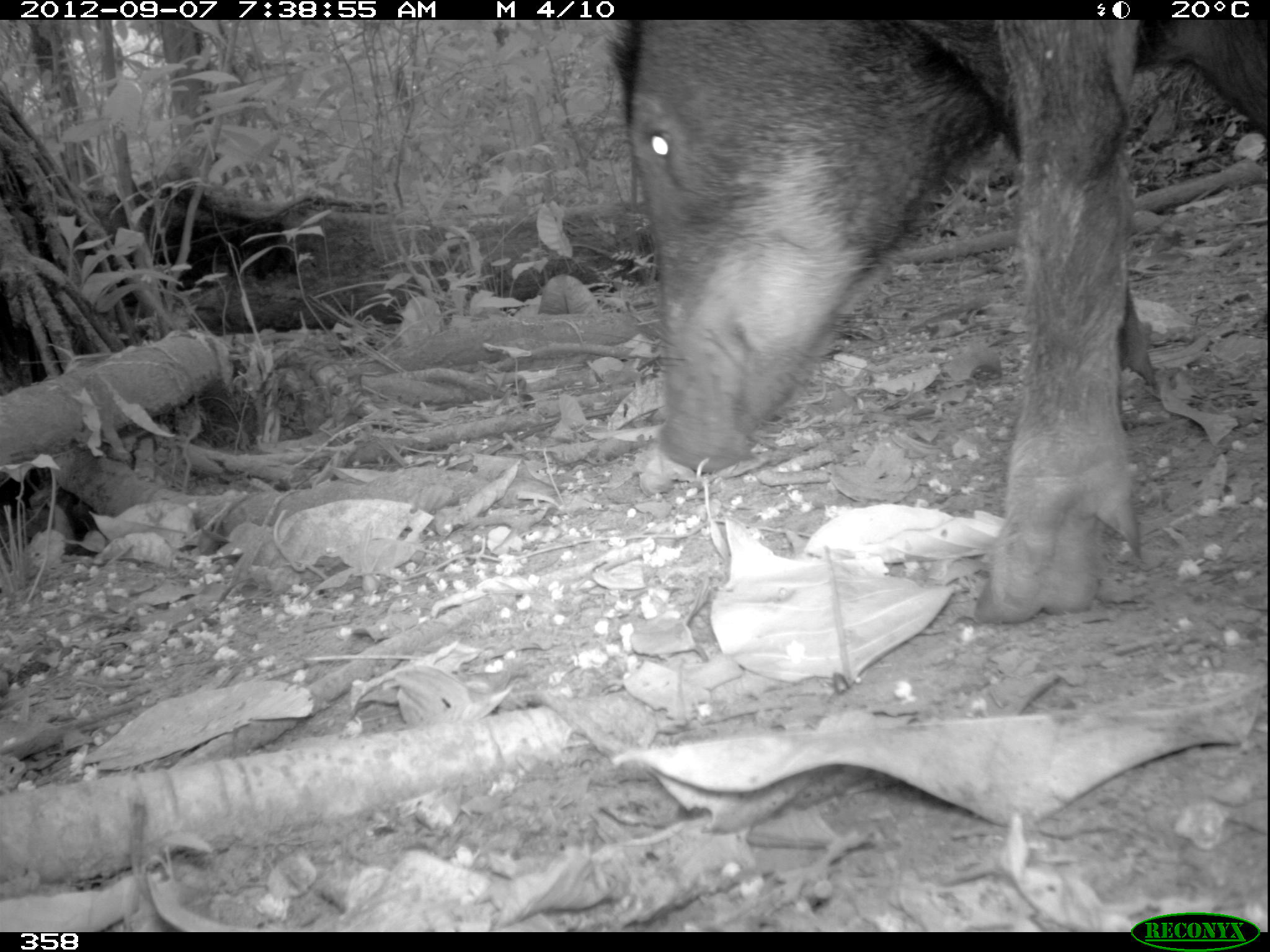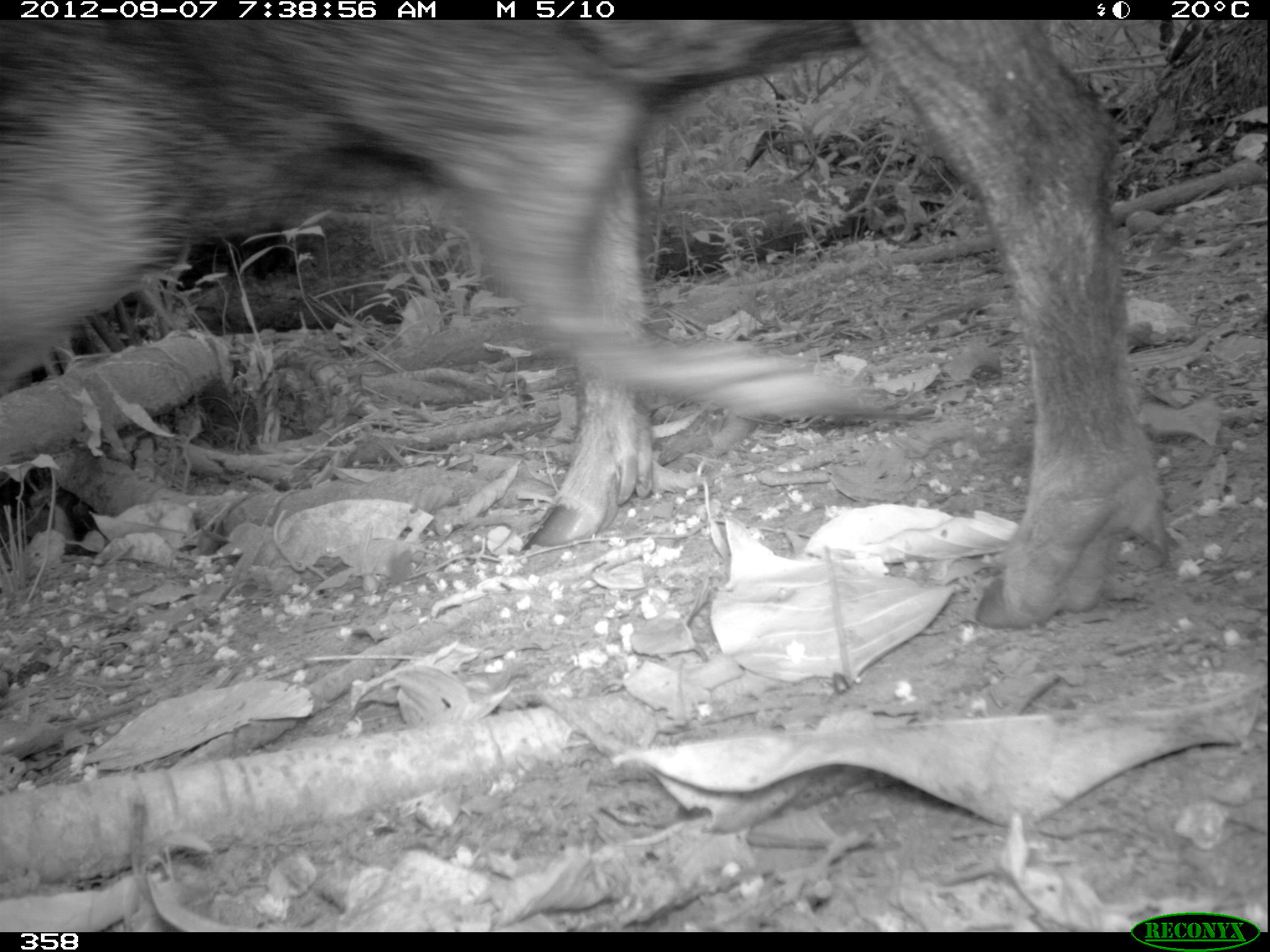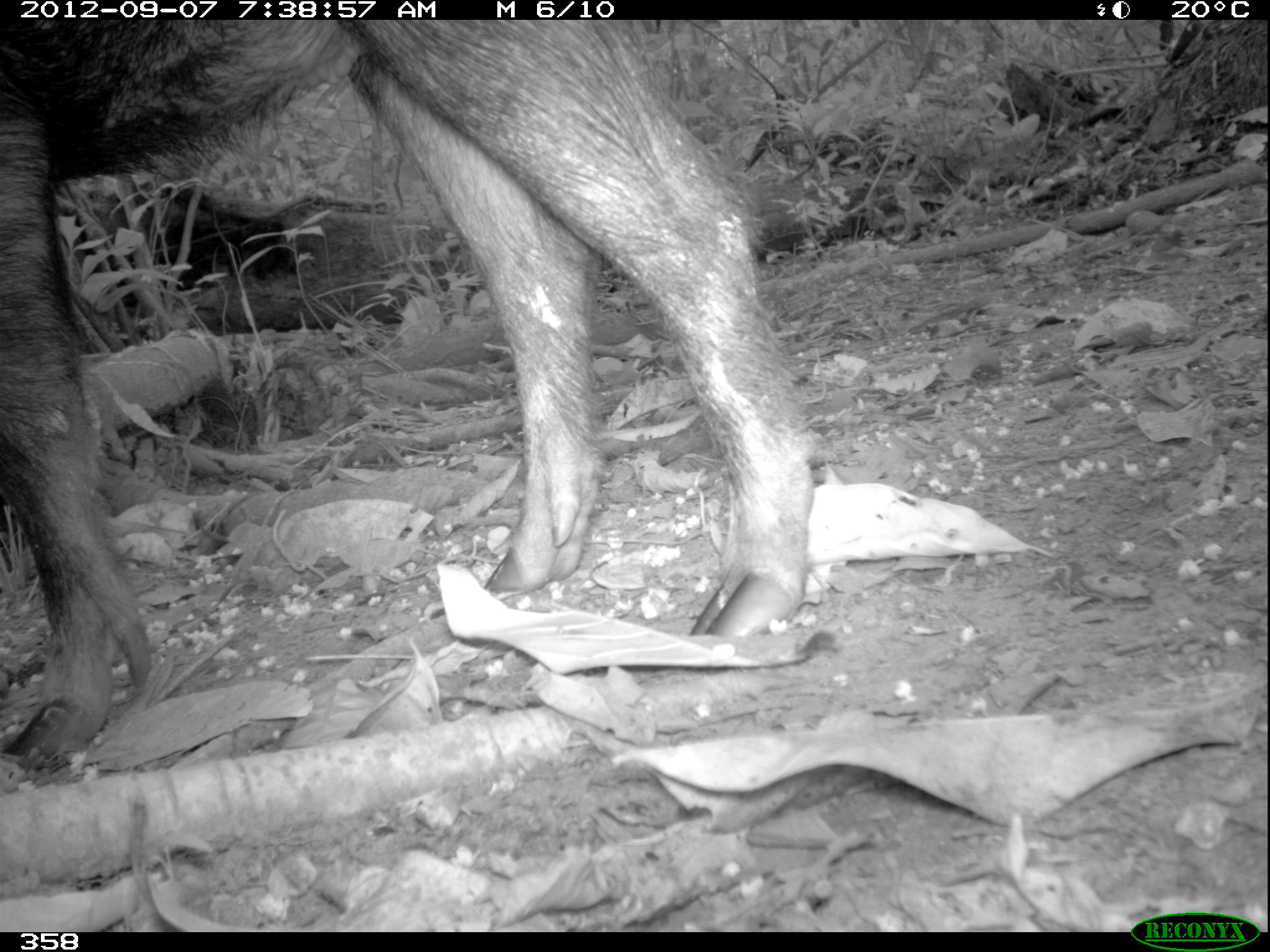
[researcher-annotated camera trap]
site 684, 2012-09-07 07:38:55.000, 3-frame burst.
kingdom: Animalia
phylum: Chordata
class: Mammalia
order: Artiodactyla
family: Tayassuidae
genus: Tayassu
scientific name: Tayassu pecari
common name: white-lipped peccary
Tayassu pecari (white-lipped peccary).